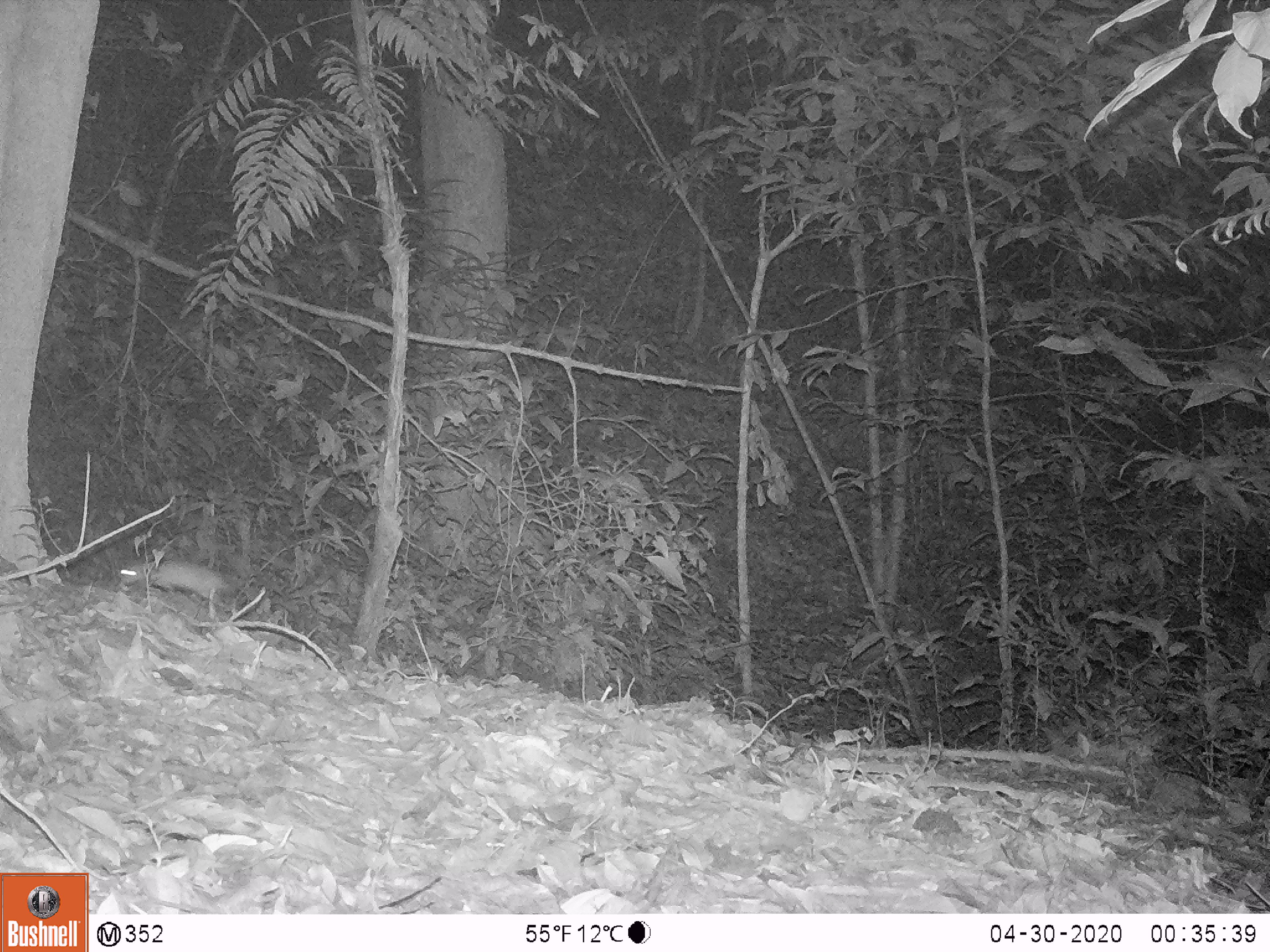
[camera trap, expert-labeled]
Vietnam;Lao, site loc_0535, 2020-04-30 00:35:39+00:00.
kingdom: Animalia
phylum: Chordata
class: Mammalia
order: Rodentia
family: Muridae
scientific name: Muridae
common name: old-world mice and rats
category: unidentified murid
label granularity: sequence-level